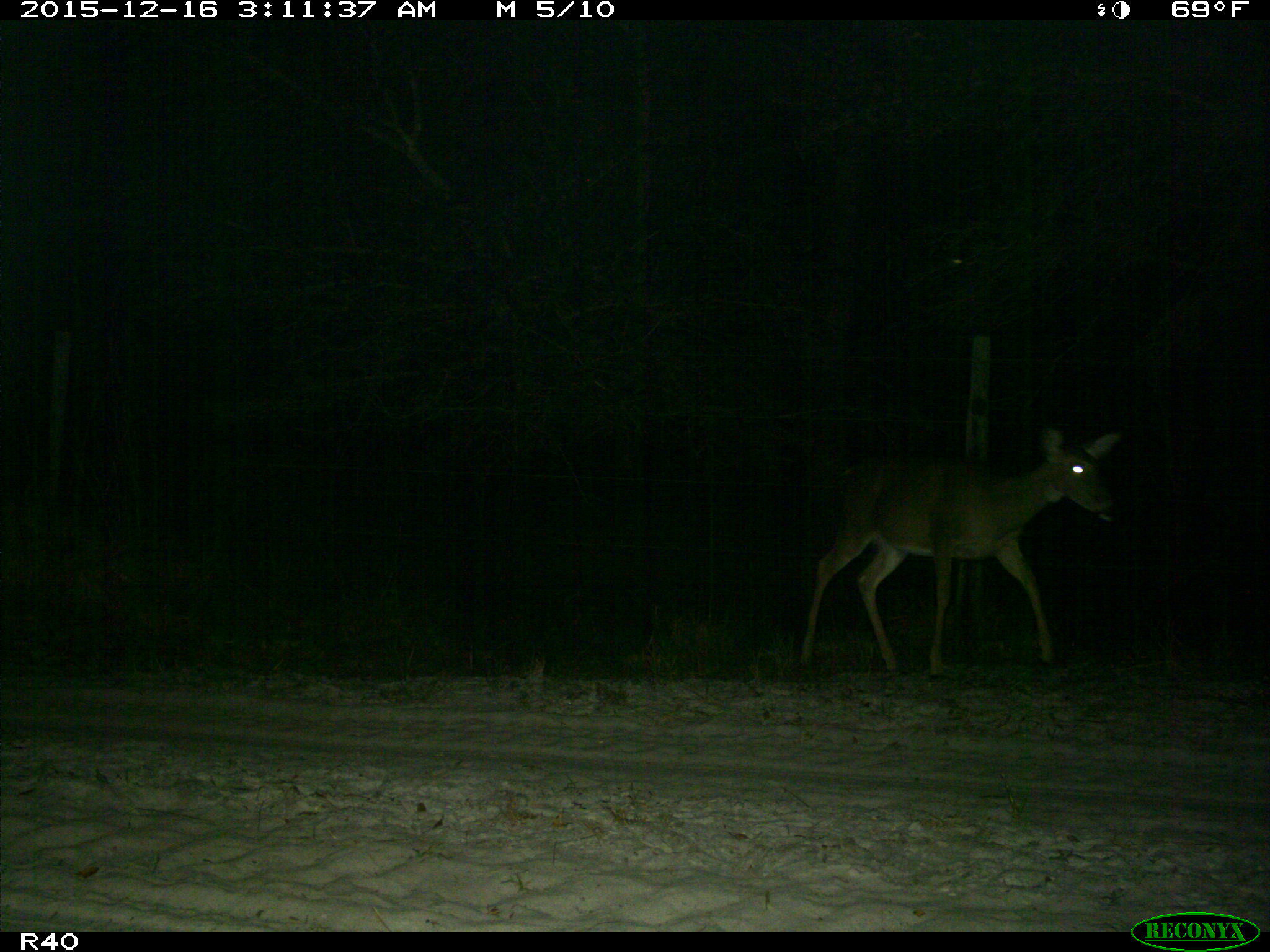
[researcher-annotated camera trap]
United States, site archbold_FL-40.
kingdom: Animalia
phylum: Chordata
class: Mammalia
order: Artiodactyla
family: Cervidae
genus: Odocoileus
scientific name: Odocoileus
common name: deer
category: unidentified deer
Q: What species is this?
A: Unidentified deer (deer) (Odocoileus).